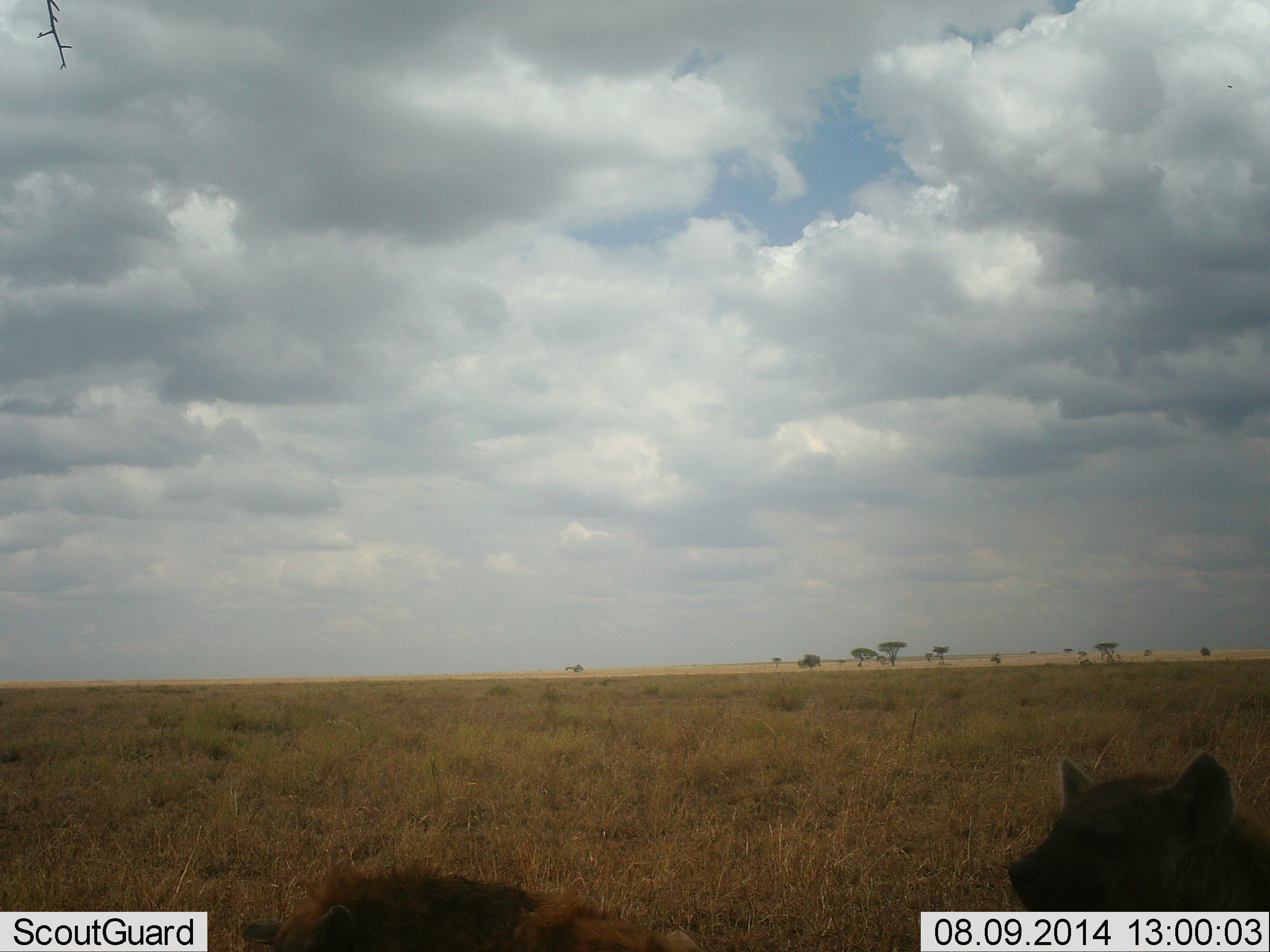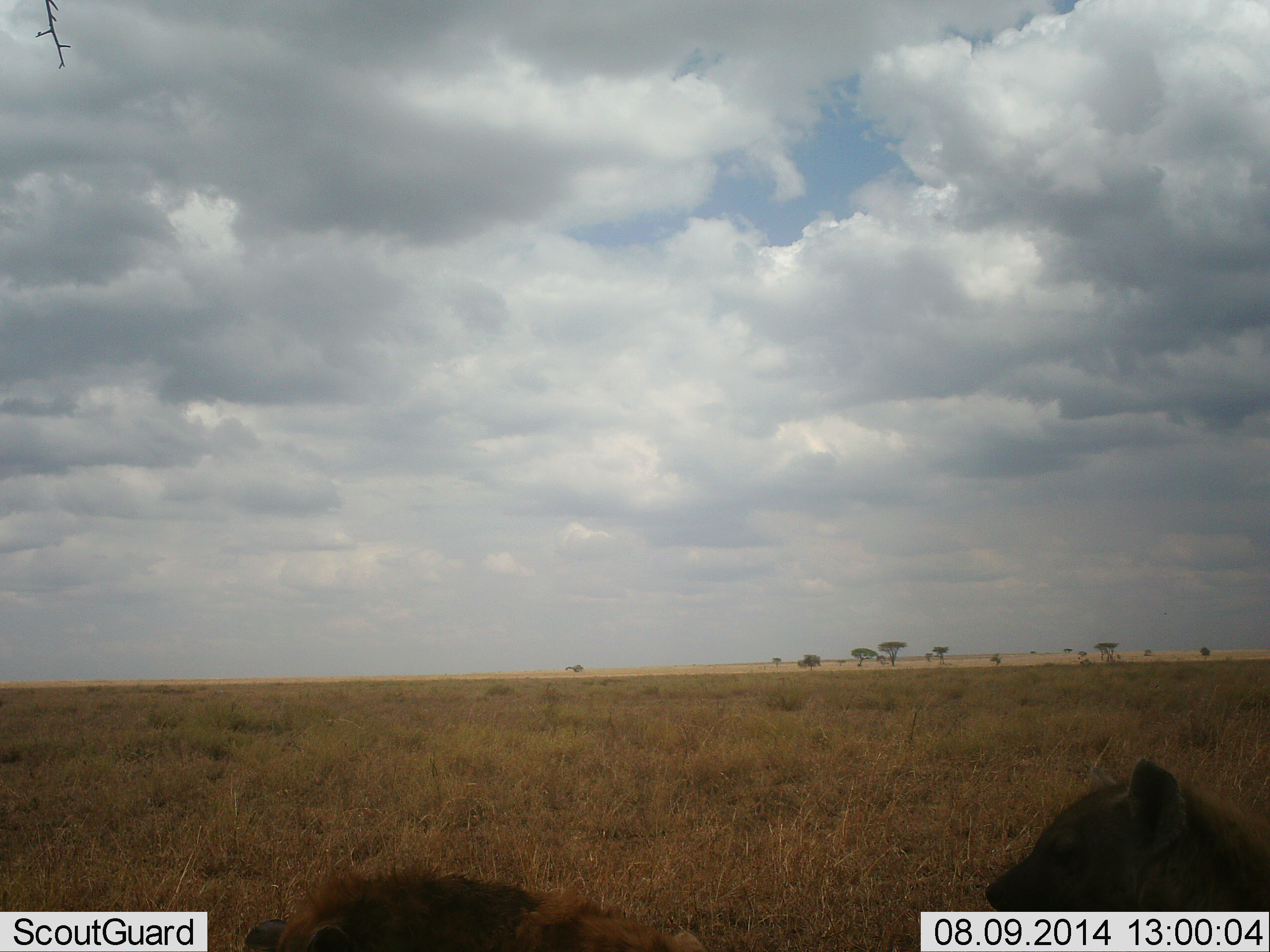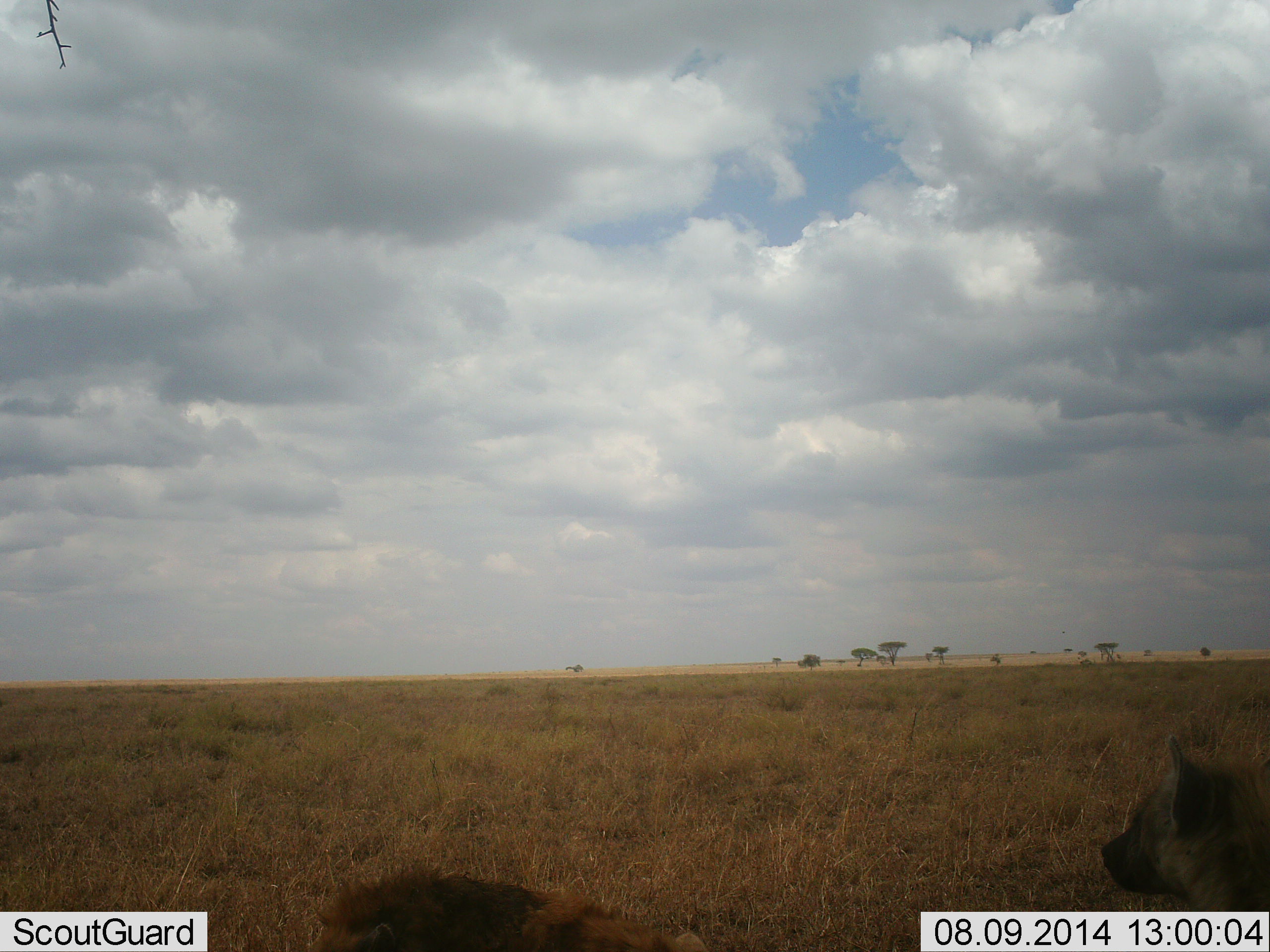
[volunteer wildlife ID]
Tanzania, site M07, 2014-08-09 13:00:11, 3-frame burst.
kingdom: Animalia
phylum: Chordata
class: Mammalia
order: Carnivora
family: Hyaenidae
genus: Crocuta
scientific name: Crocuta crocuta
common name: spotted hyena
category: hyenaspotted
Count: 2.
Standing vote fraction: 30%.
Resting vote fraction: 70%.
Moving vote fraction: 0%.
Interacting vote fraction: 0%.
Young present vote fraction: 0%.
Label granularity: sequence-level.